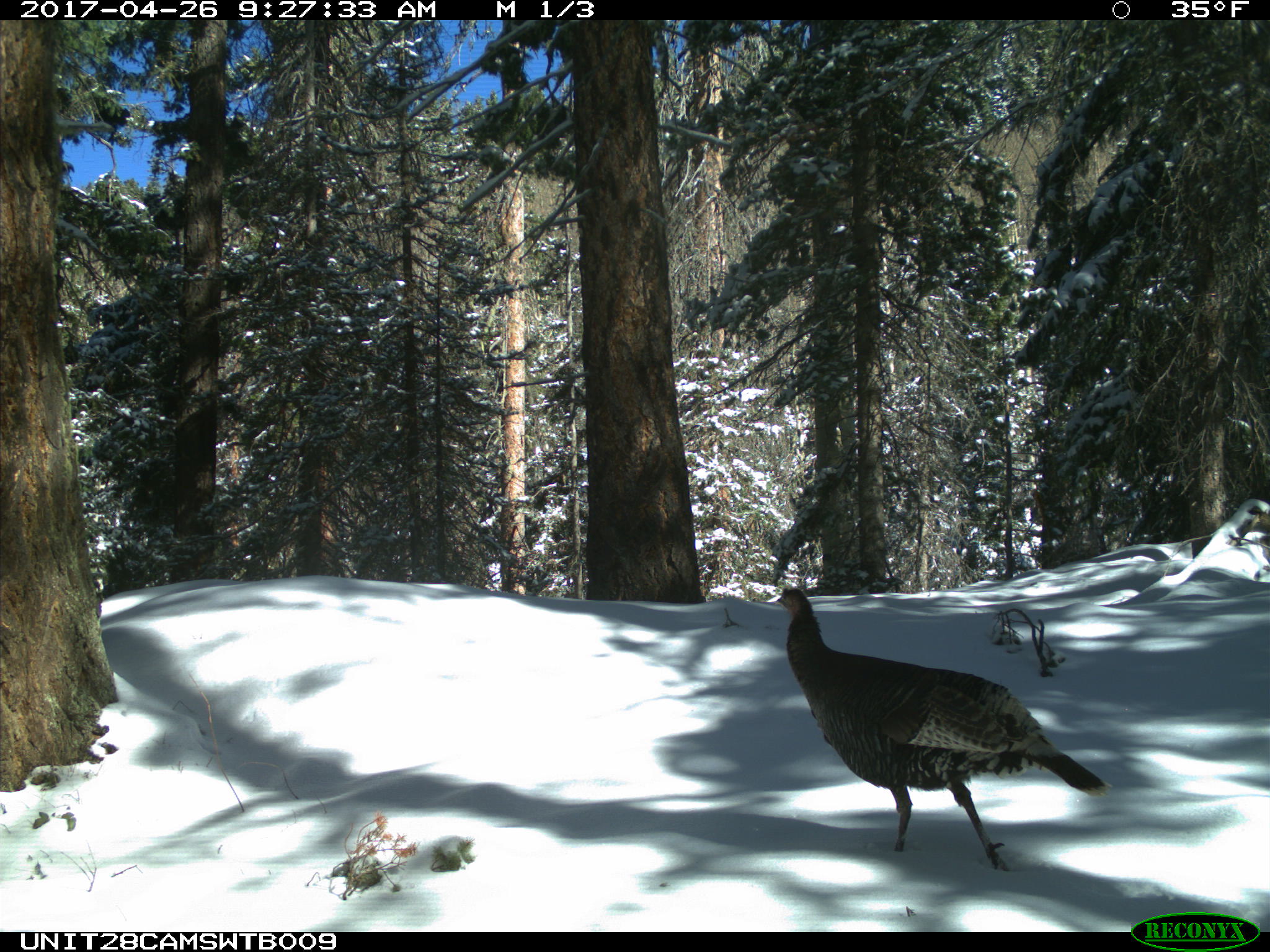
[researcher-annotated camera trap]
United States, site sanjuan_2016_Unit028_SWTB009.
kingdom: Animalia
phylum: Chordata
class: Aves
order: Galliformes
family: Phasianidae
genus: Meleagris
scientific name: Meleagris gallopavo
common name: wild turkey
Meleagris gallopavo (wild turkey).